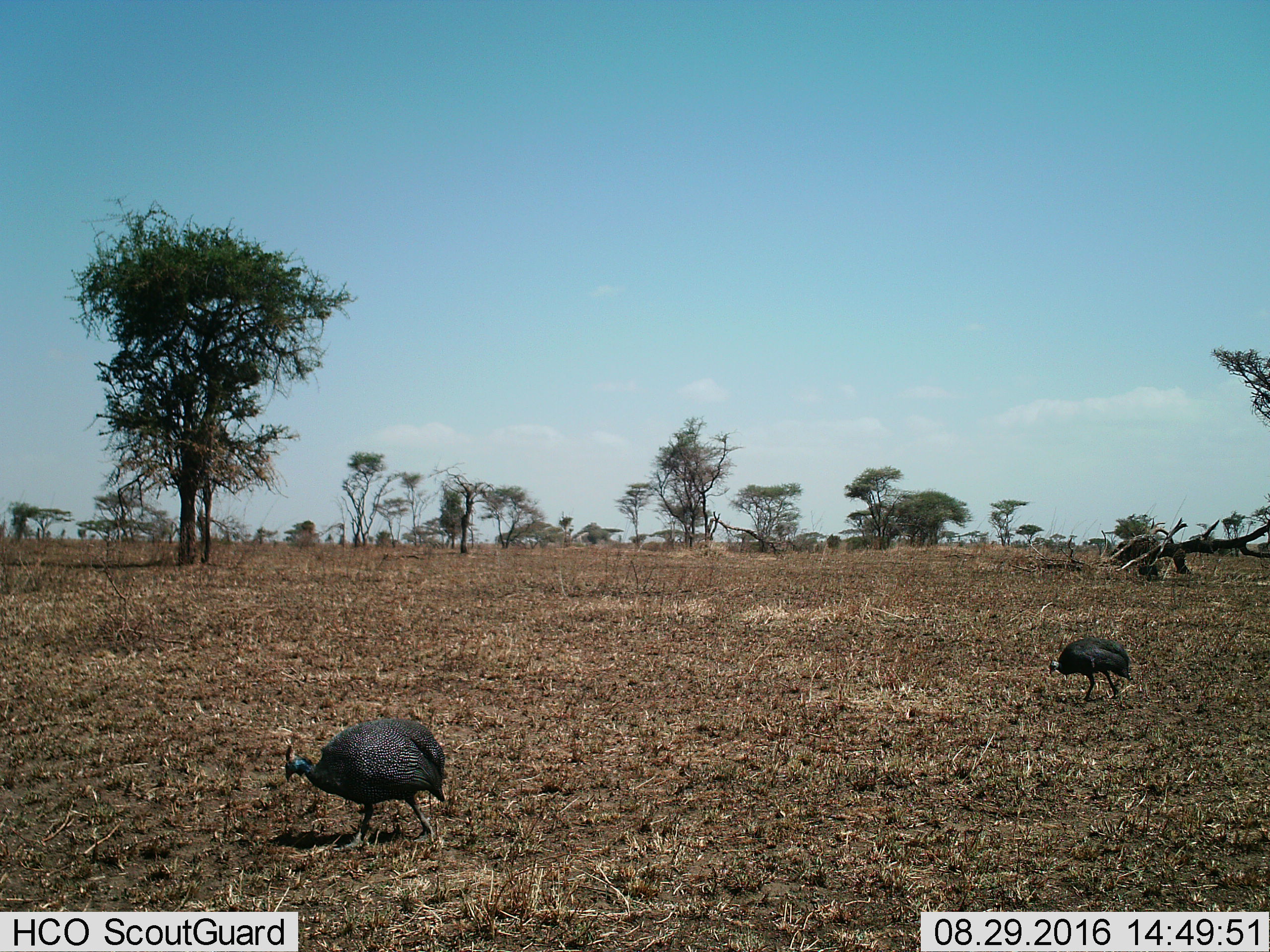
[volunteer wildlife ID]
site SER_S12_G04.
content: unidentified animal